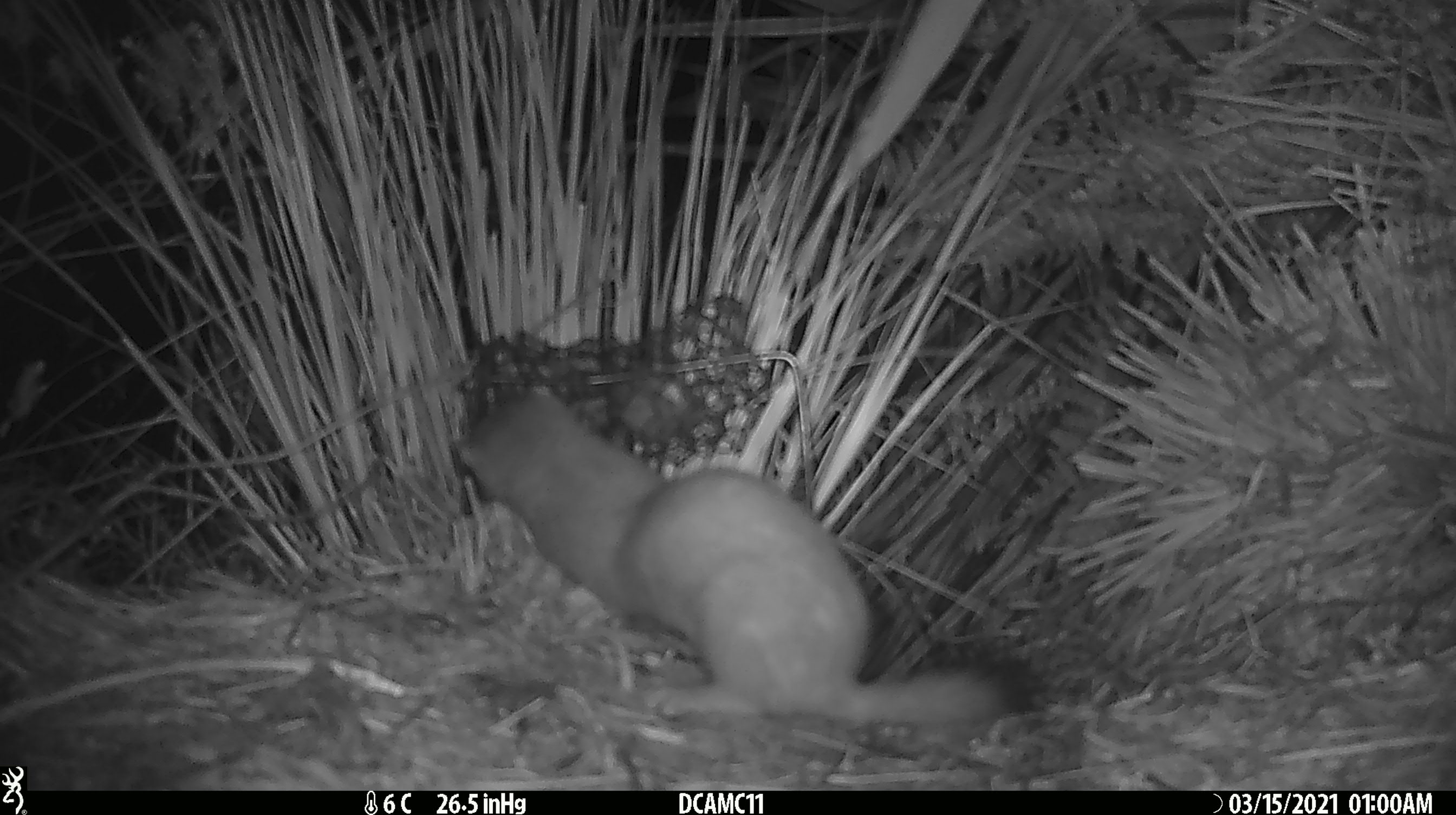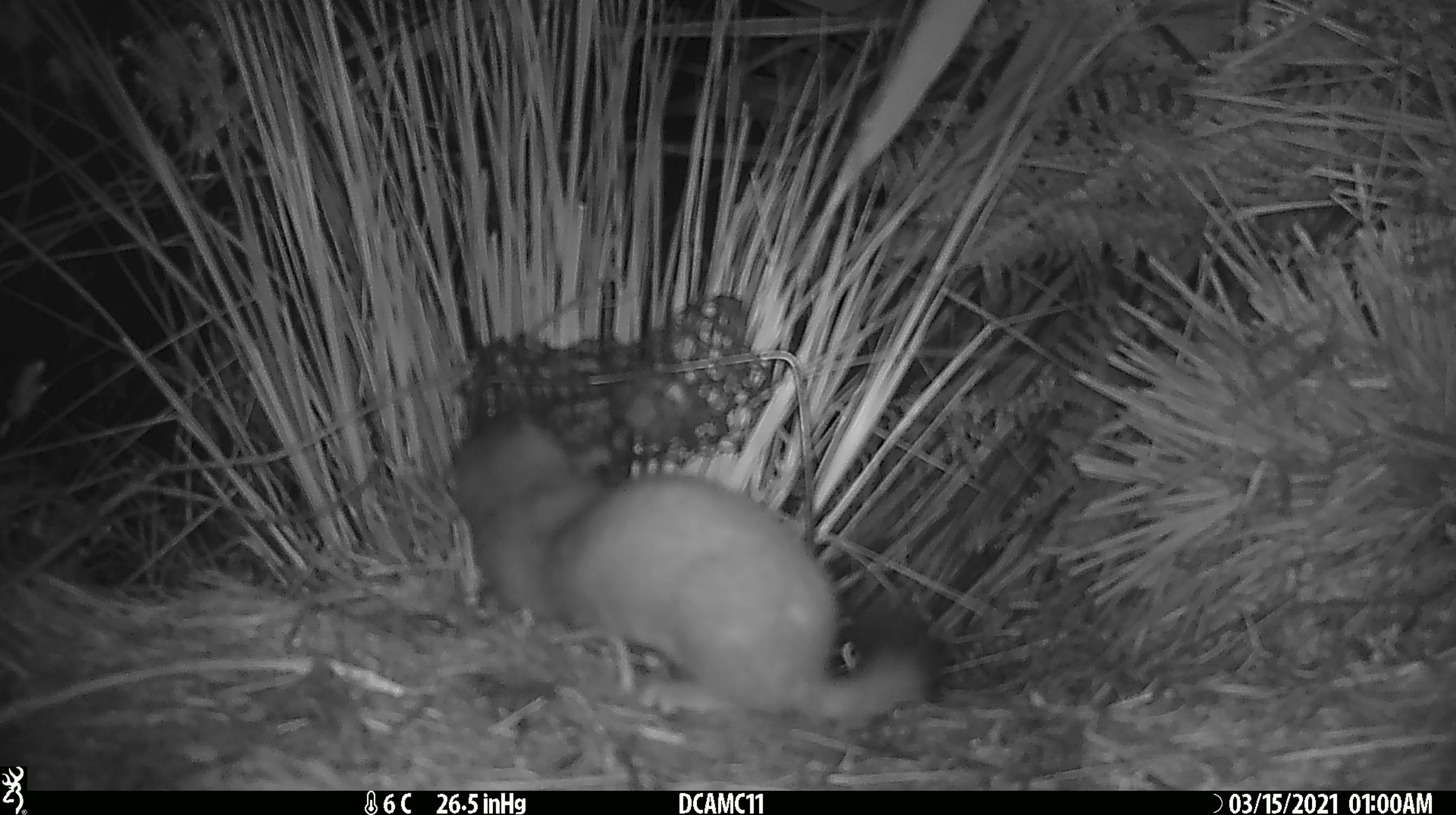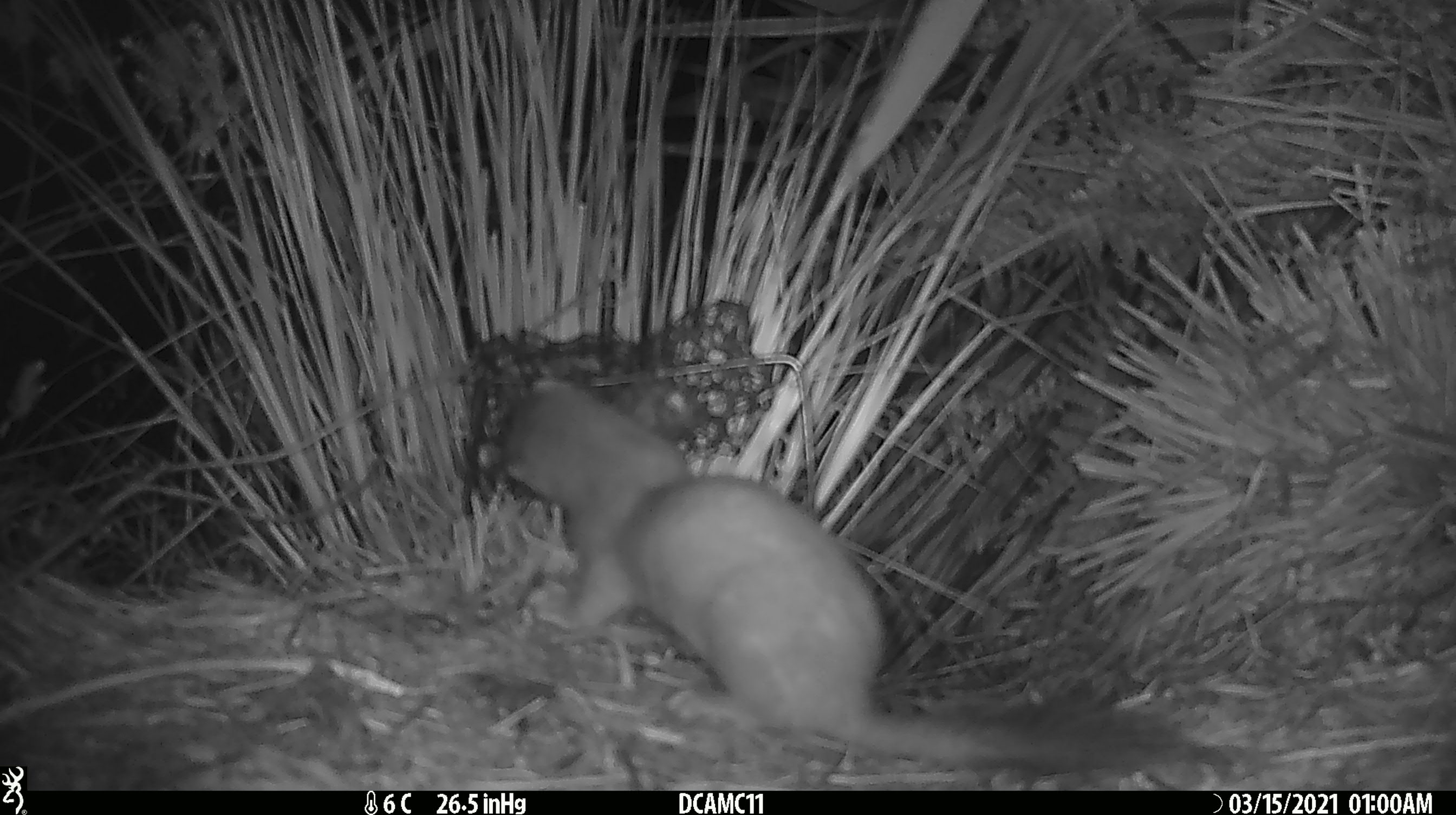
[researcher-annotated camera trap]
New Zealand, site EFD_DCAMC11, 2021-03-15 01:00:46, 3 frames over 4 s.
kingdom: Animalia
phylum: Chordata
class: Mammalia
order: Carnivora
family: Mustelidae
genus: Mustela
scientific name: Mustela erminea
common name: stoat